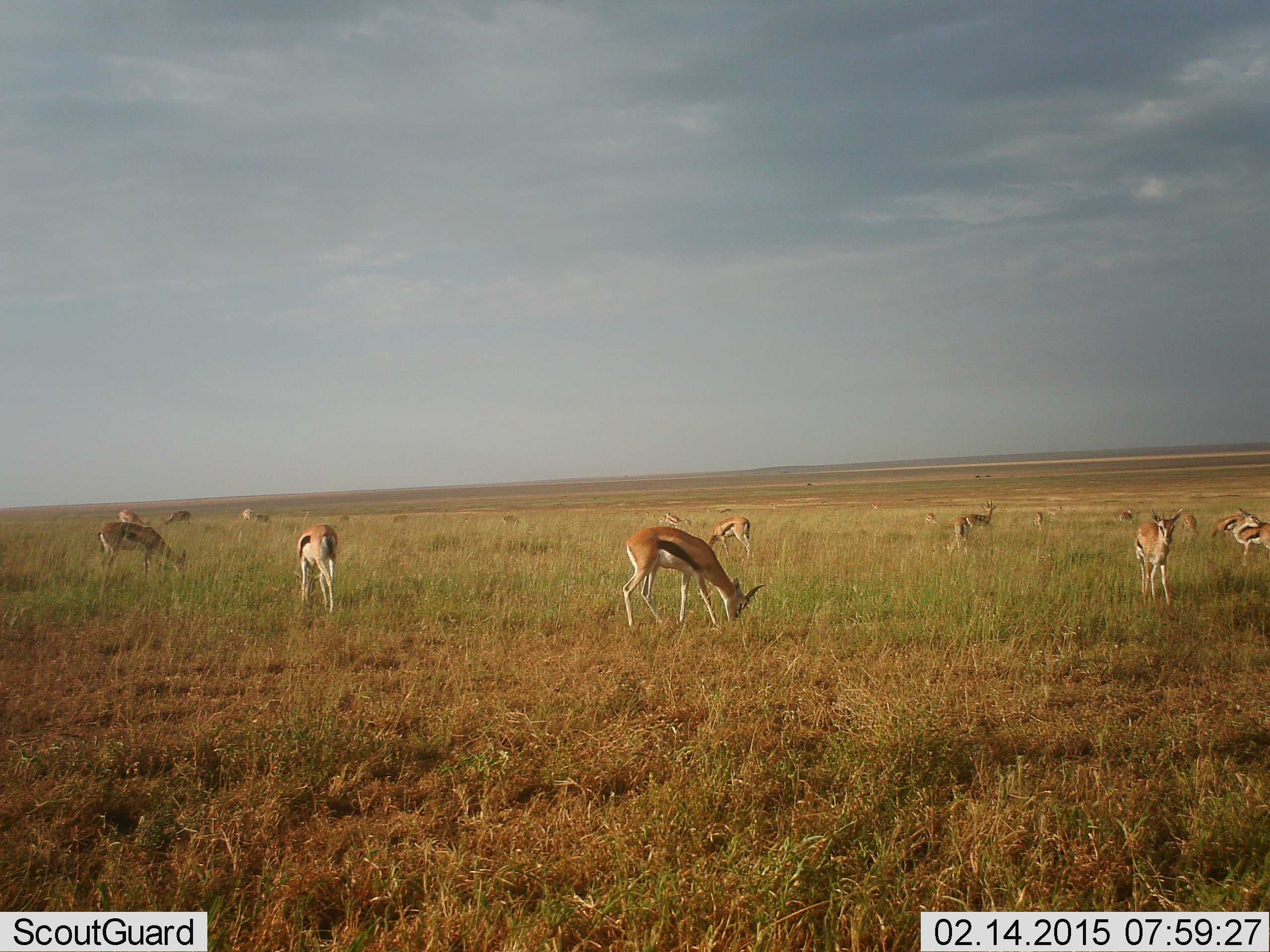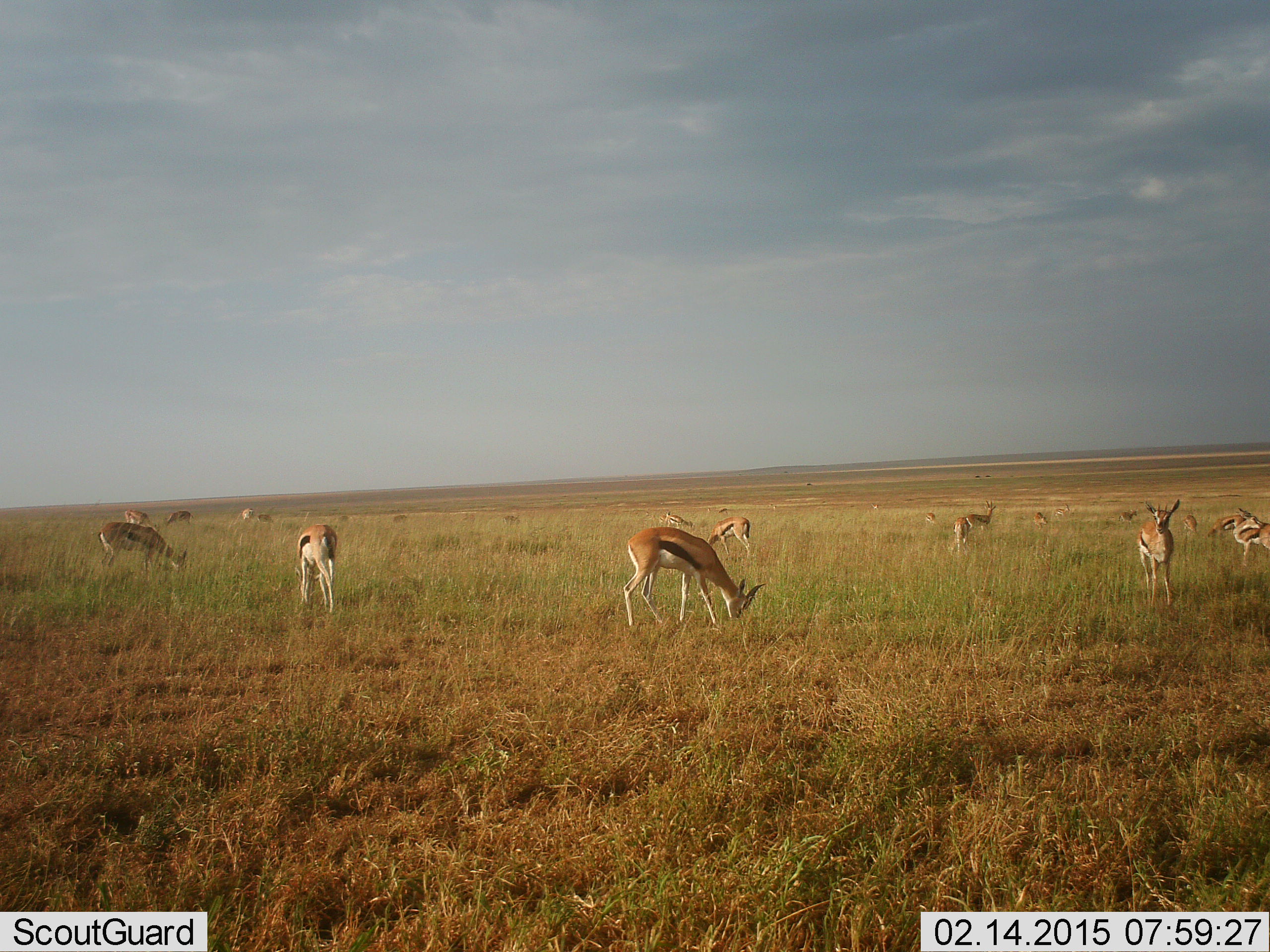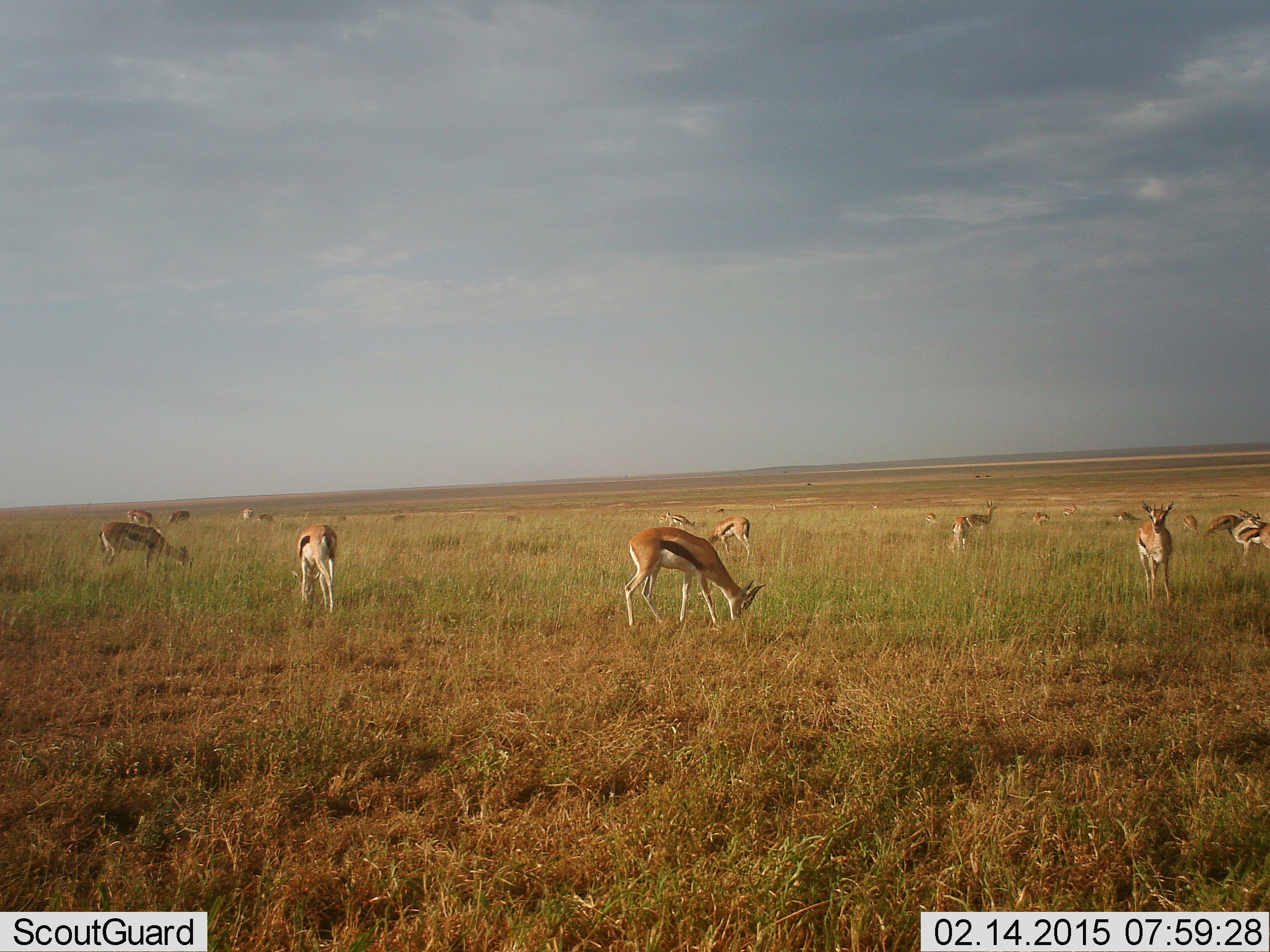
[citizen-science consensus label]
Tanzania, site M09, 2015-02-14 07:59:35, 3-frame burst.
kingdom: Animalia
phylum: Chordata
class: Mammalia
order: Artiodactyla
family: Bovidae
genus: Eudorcas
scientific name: Eudorcas thomsonii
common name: thomson's gazelle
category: gazellethomsons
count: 11-50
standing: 60%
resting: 10%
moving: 40%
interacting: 0%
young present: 0%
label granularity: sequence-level